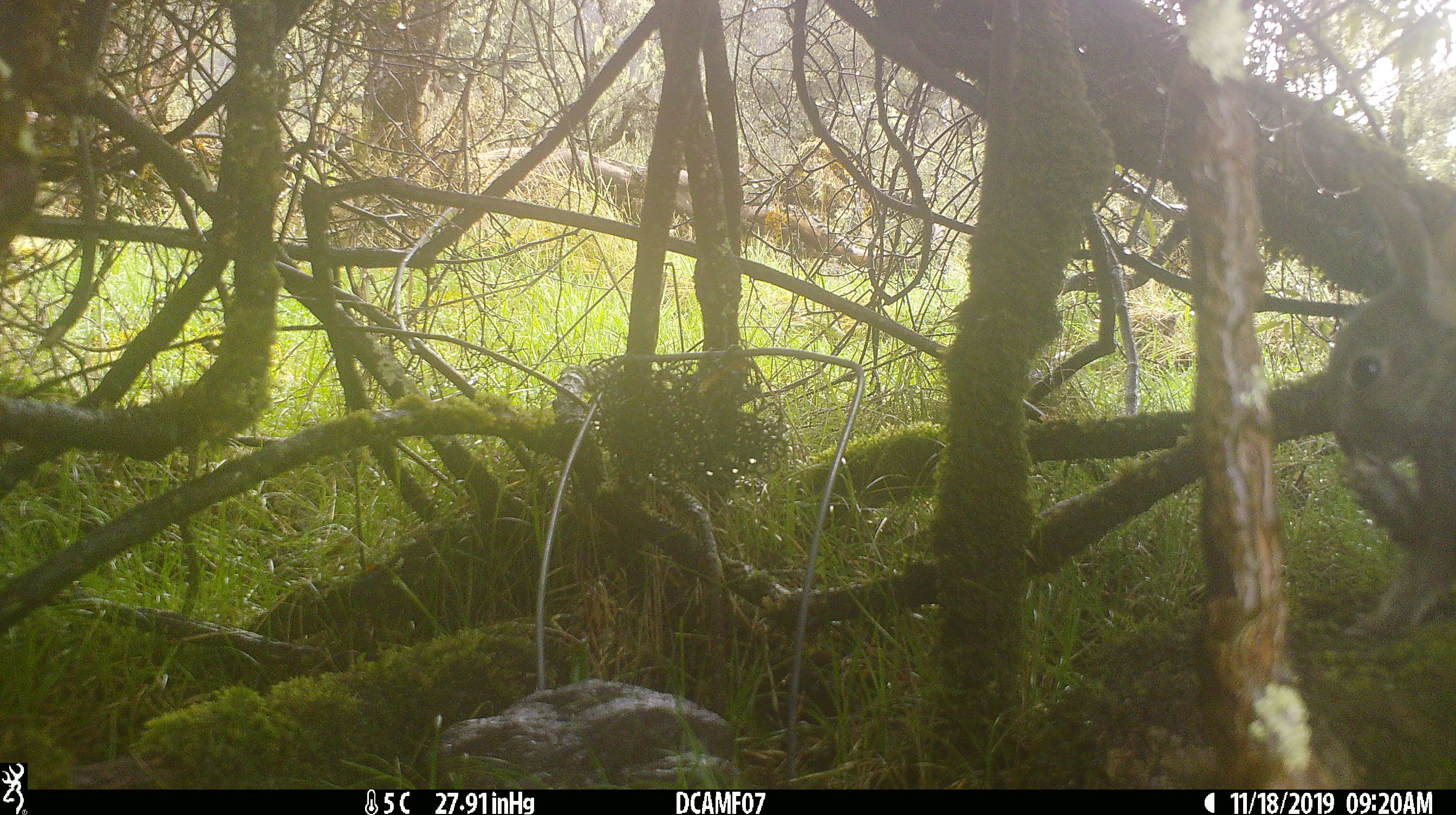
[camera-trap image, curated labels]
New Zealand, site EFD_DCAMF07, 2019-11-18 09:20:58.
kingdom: Animalia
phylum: Chordata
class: Mammalia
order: Lagomorpha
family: Leporidae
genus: Oryctolagus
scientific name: Oryctolagus cuniculus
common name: european rabbit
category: rabbit